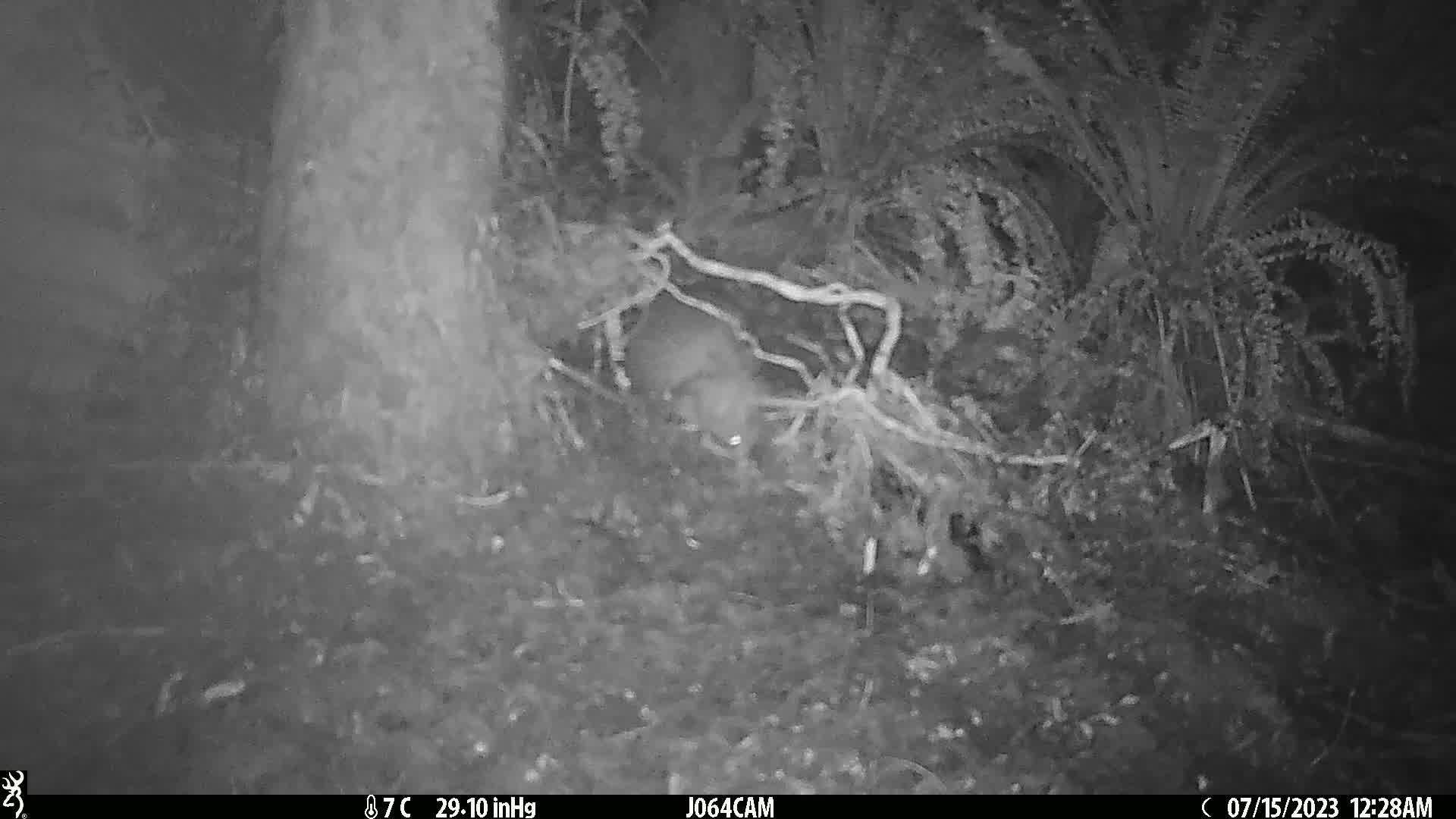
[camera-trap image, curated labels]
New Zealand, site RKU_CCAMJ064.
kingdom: Animalia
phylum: Chordata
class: Aves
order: Apterygiformes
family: Apterygidae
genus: Apteryx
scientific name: Apteryx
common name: kiwi